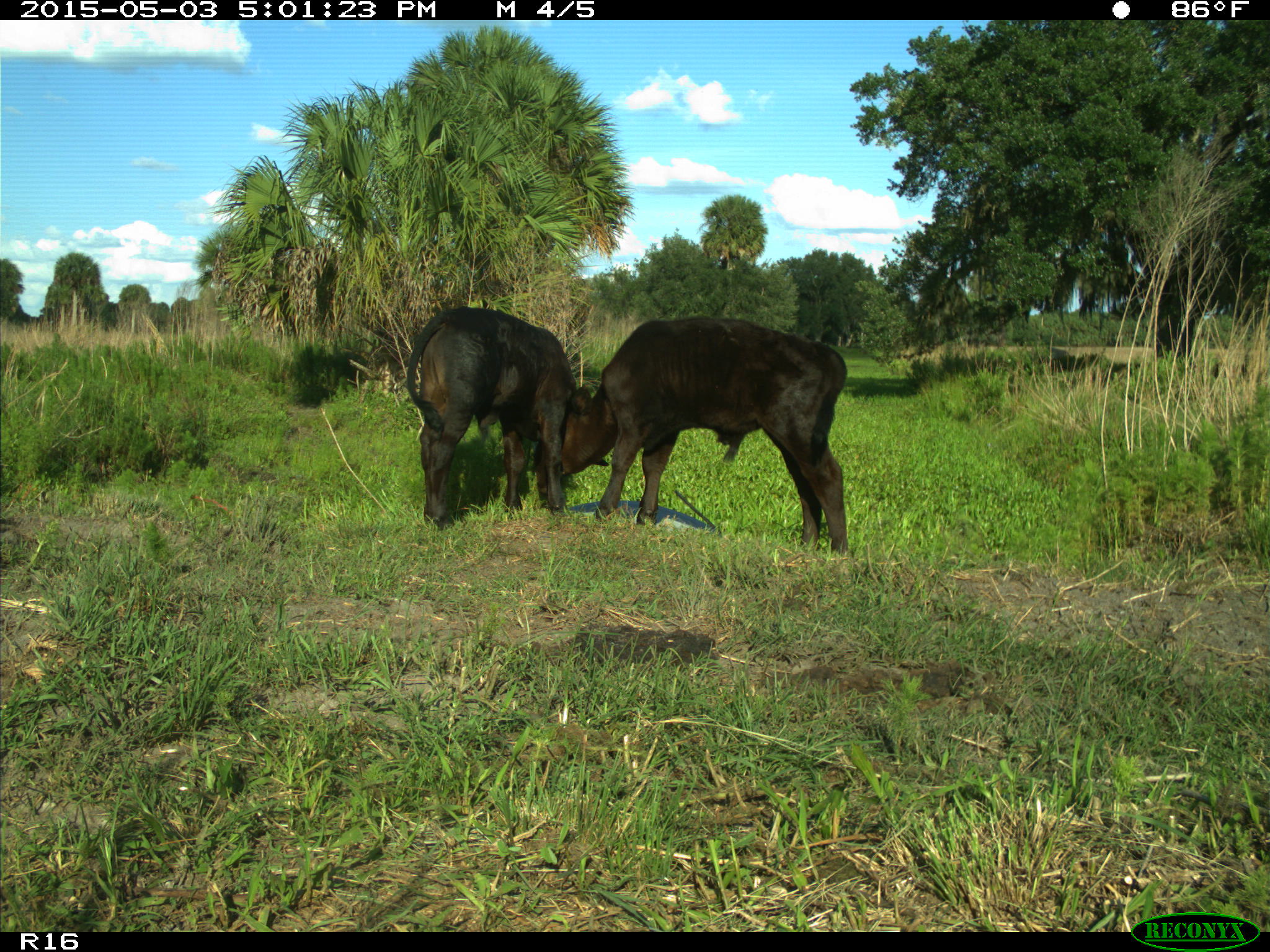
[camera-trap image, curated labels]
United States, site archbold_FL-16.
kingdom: Animalia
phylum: Chordata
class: Mammalia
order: Artiodactyla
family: Bovidae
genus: Bos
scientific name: Bos taurus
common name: domestic cow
Bos taurus (domestic cow).